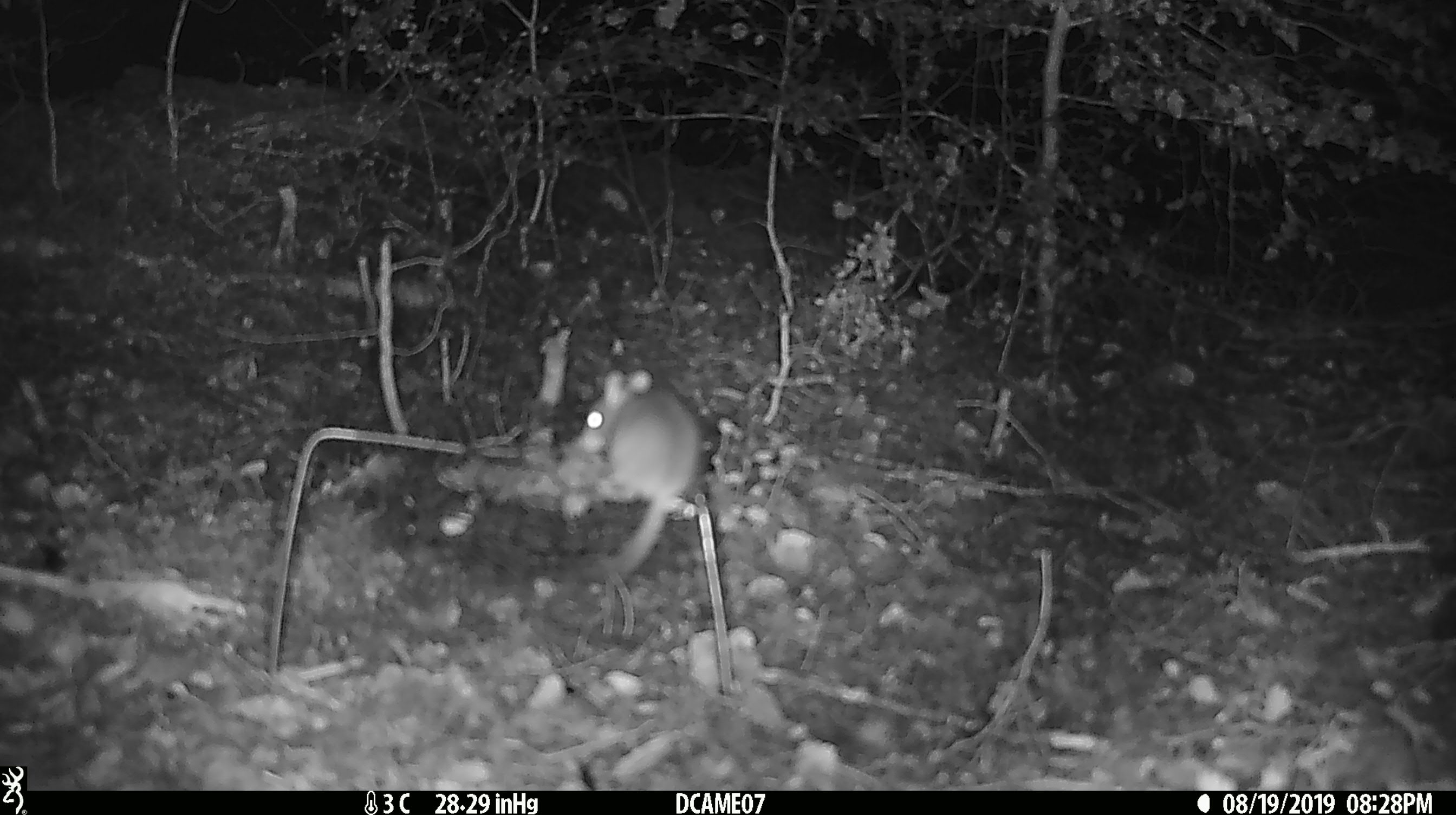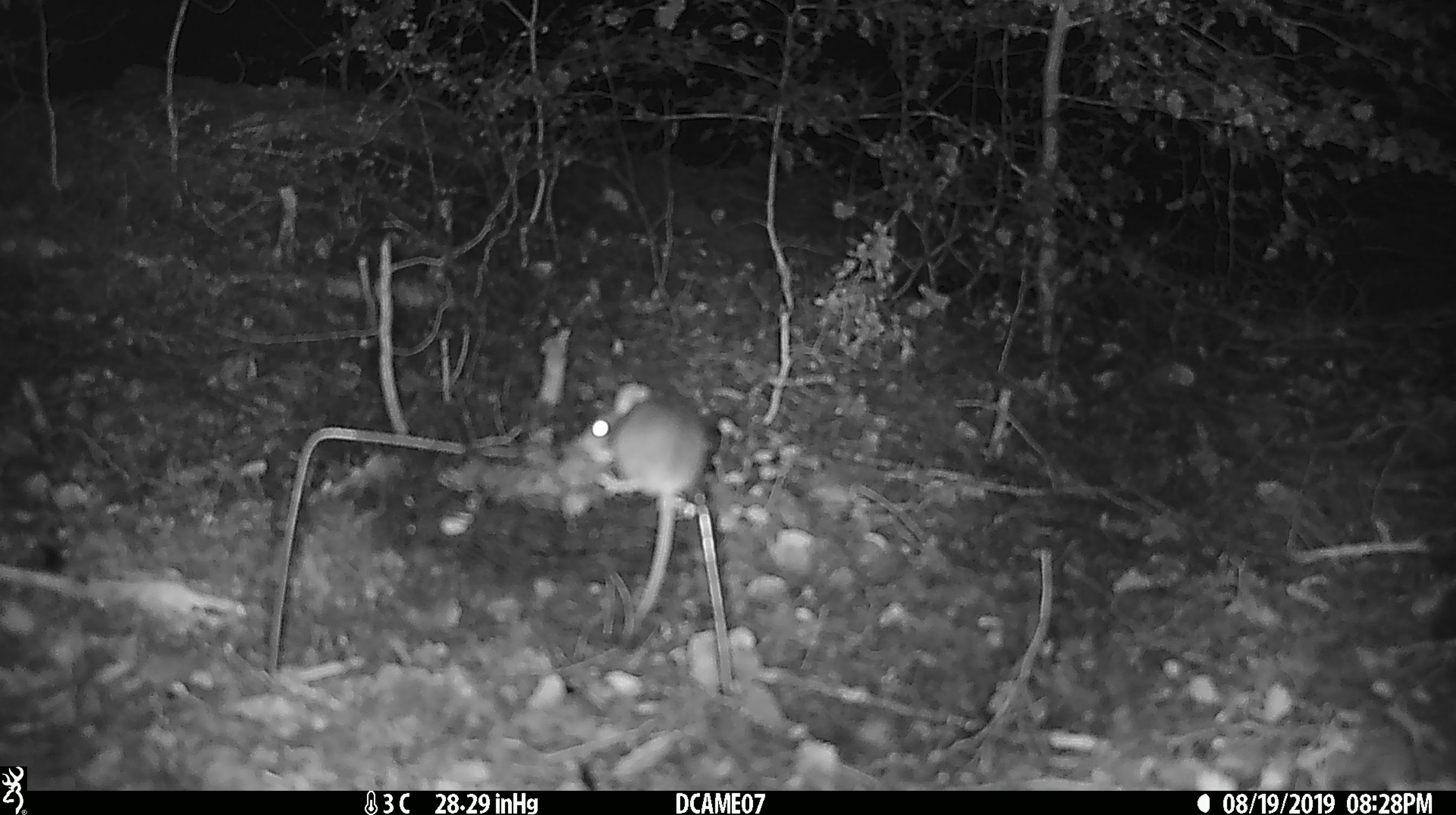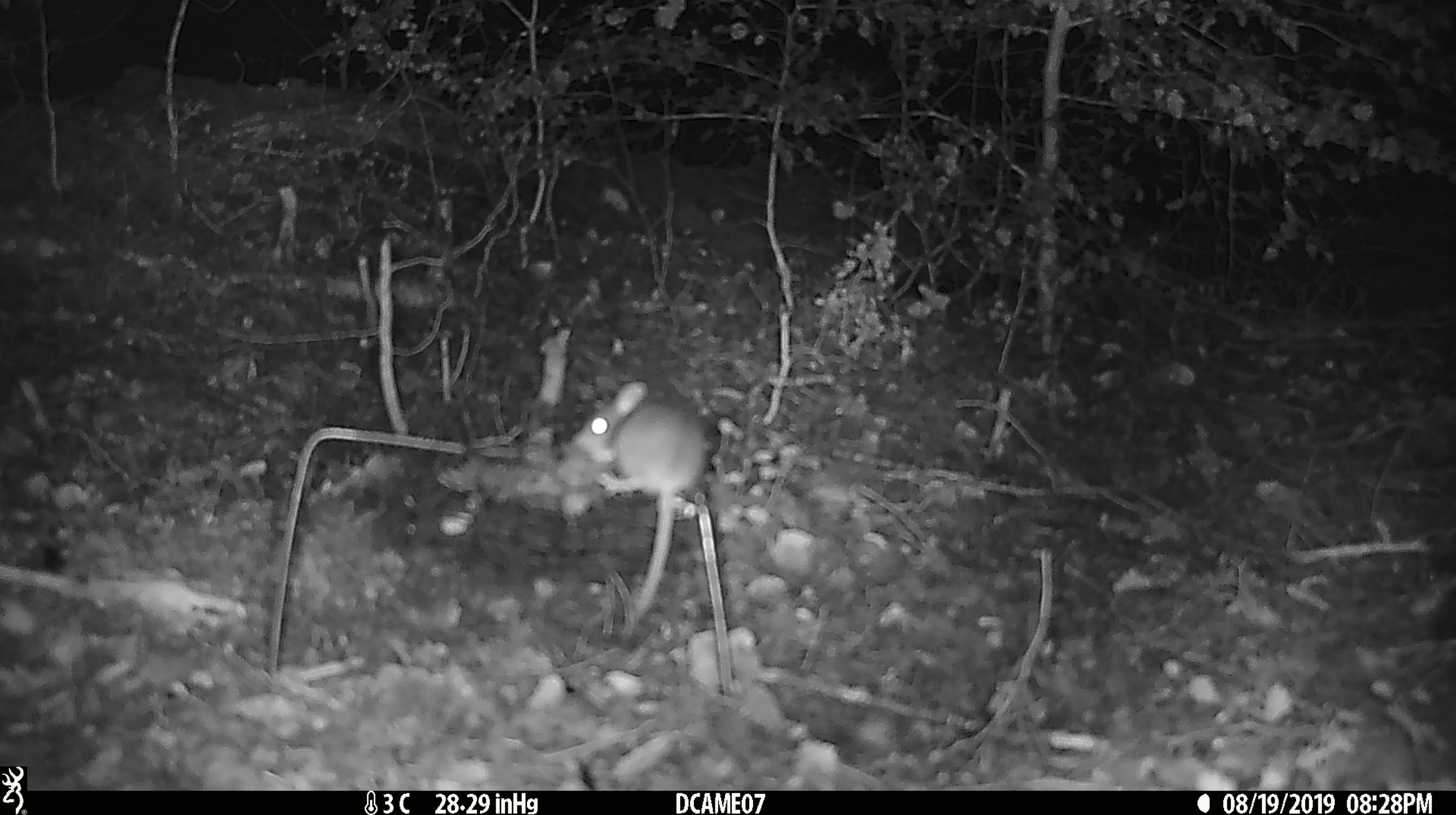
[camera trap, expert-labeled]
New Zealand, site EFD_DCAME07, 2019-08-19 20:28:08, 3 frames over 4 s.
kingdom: Animalia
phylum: Chordata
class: Mammalia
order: Rodentia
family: Muridae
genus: Mus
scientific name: Mus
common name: mouse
Mouse (Mus).